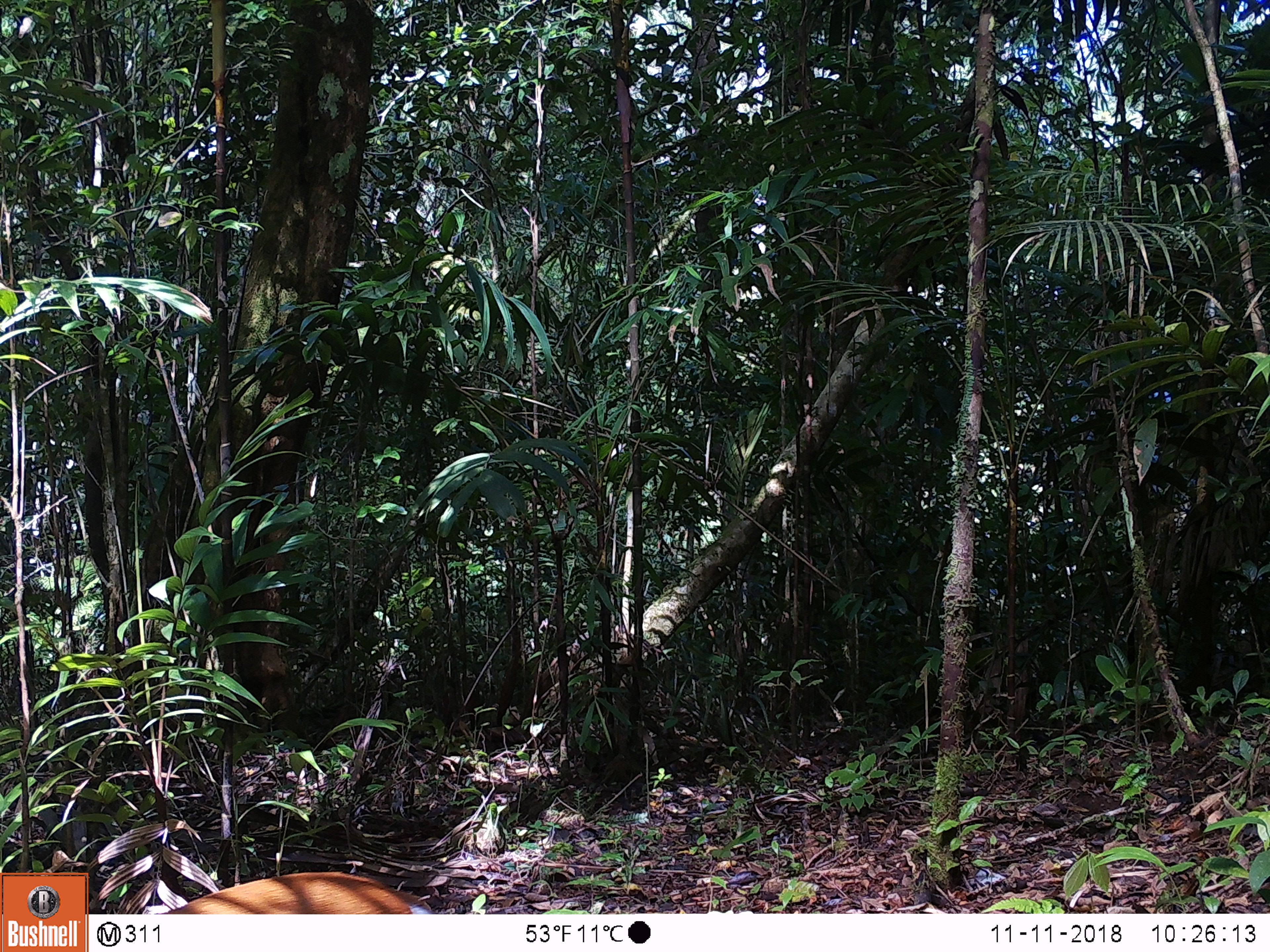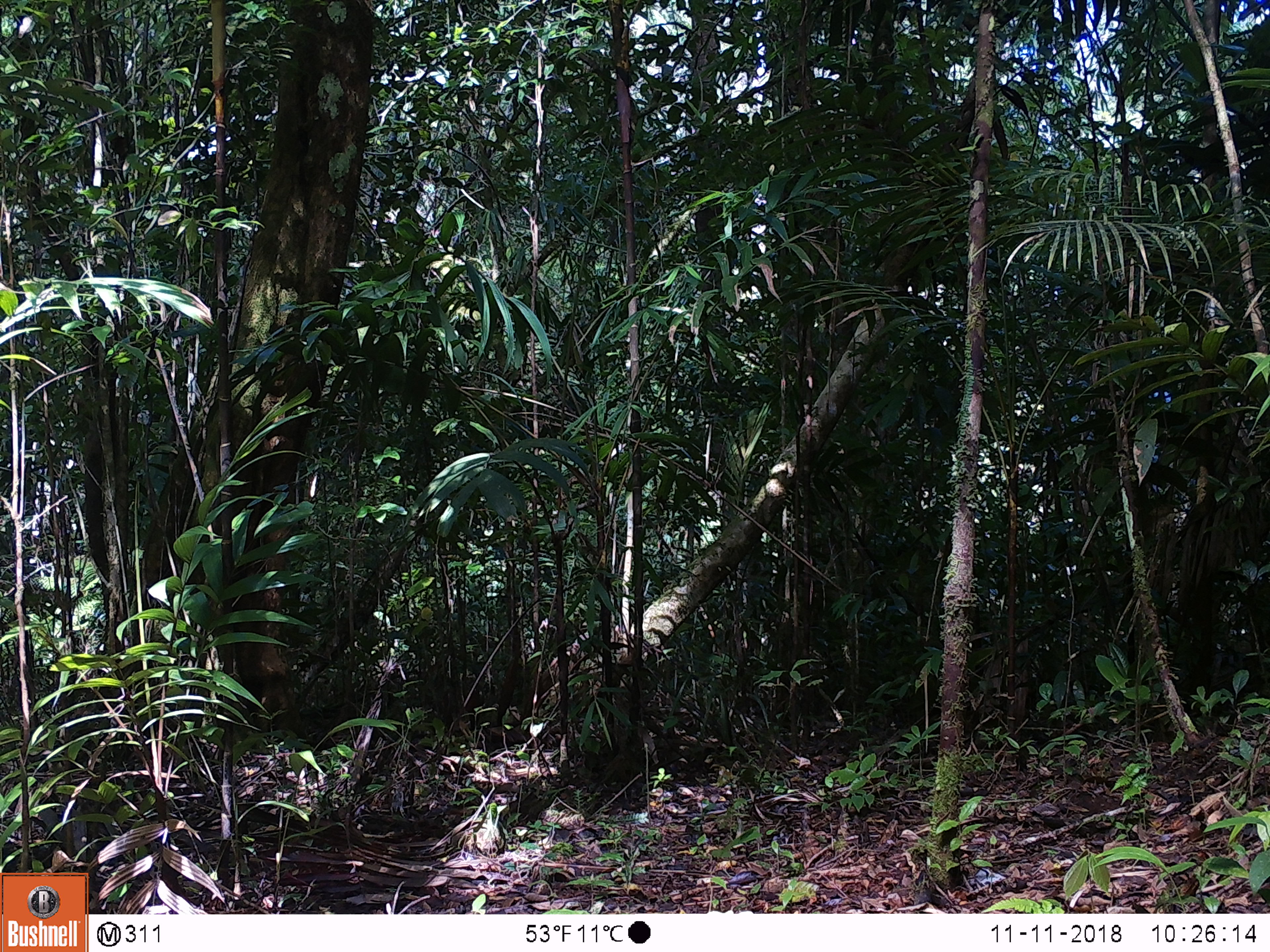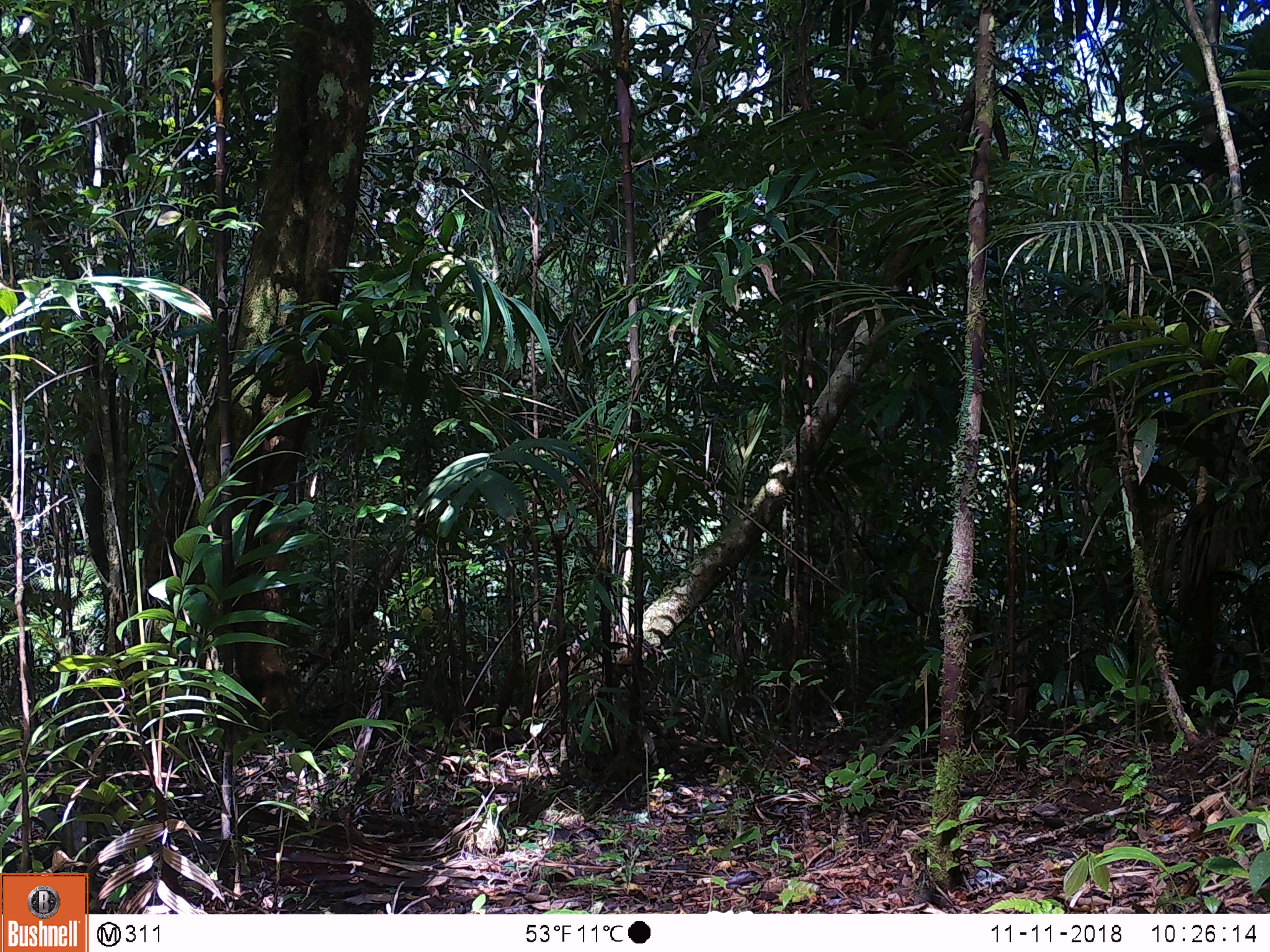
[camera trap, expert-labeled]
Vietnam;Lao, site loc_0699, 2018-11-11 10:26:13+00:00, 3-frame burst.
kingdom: Animalia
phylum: Chordata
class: Mammalia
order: Artiodactyla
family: Cervidae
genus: Muntiacus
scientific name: Muntiacus rooseveltorum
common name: roosevelt's muntjac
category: roosevelts muntjac group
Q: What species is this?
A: Roosevelts muntjac group (roosevelt's muntjac) (Muntiacus rooseveltorum).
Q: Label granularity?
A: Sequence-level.